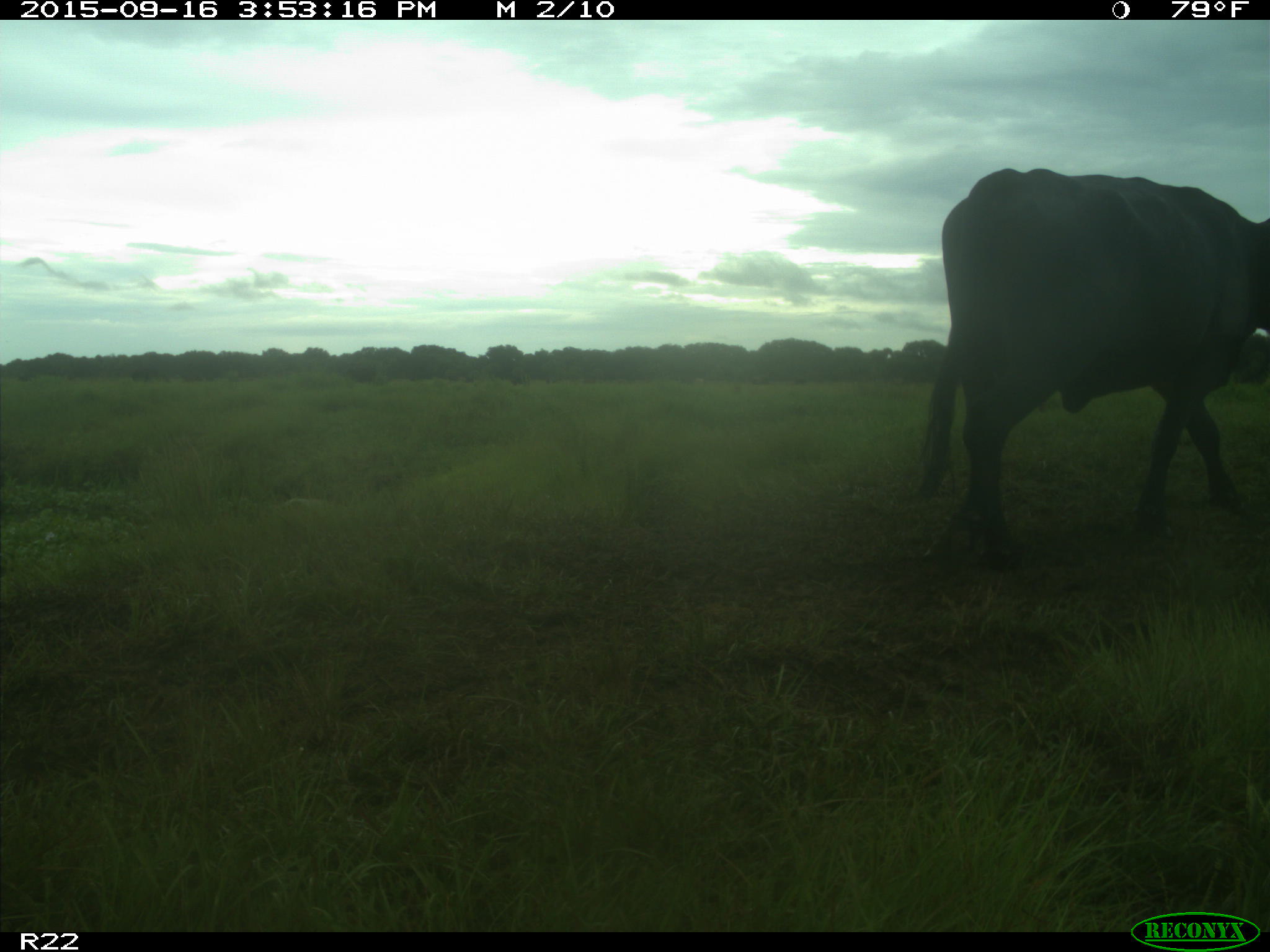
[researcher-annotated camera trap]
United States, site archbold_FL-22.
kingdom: Animalia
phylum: Chordata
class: Mammalia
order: Artiodactyla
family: Bovidae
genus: Bos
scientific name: Bos taurus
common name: domestic cow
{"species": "Bos taurus (domestic cow)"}